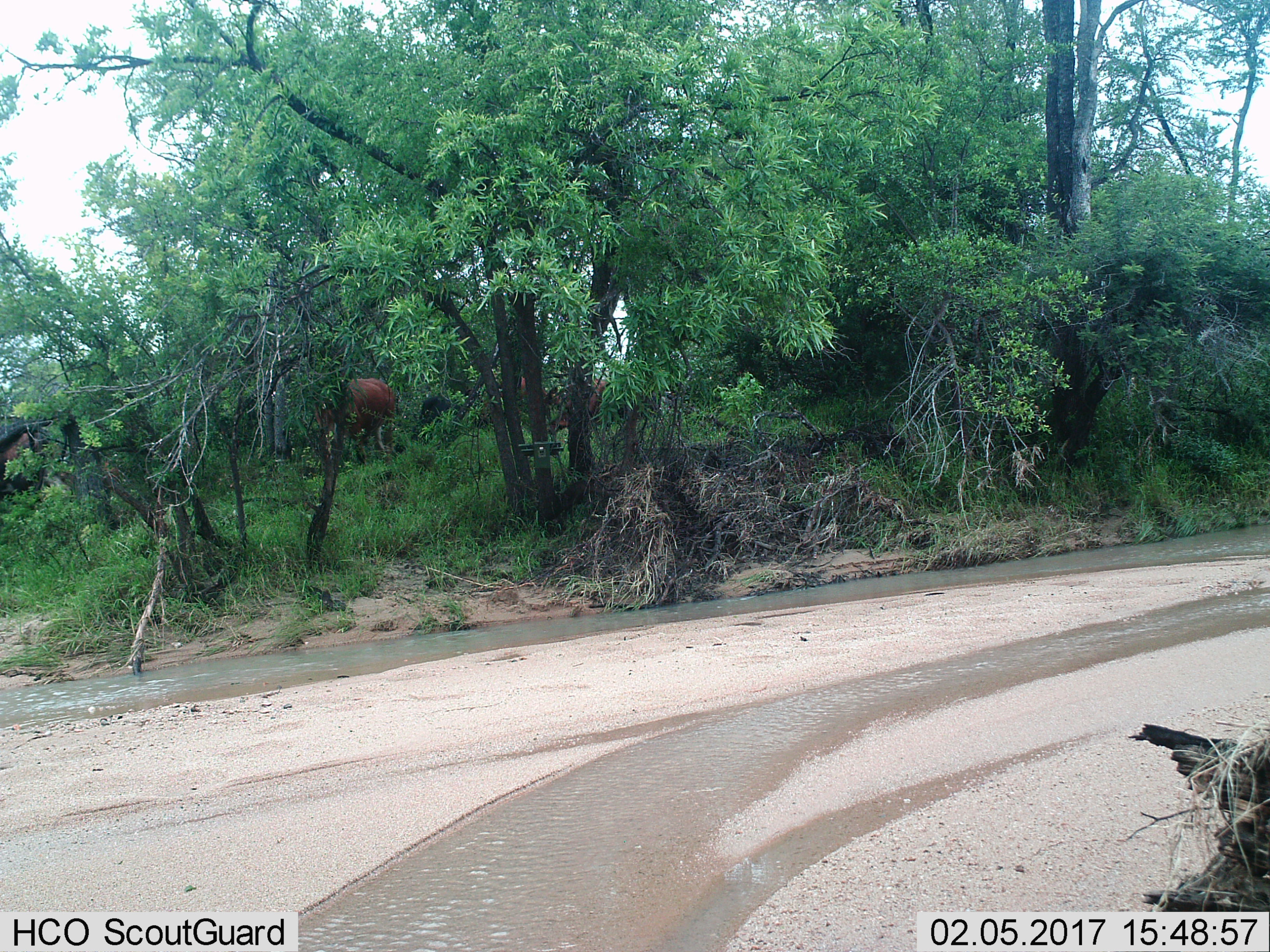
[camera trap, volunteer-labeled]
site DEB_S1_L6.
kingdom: Animalia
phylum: Chordata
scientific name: Vertebrata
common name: domestic animal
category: domesticanimal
Domesticanimal (domestic animal) (Vertebrata), count 4. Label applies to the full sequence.